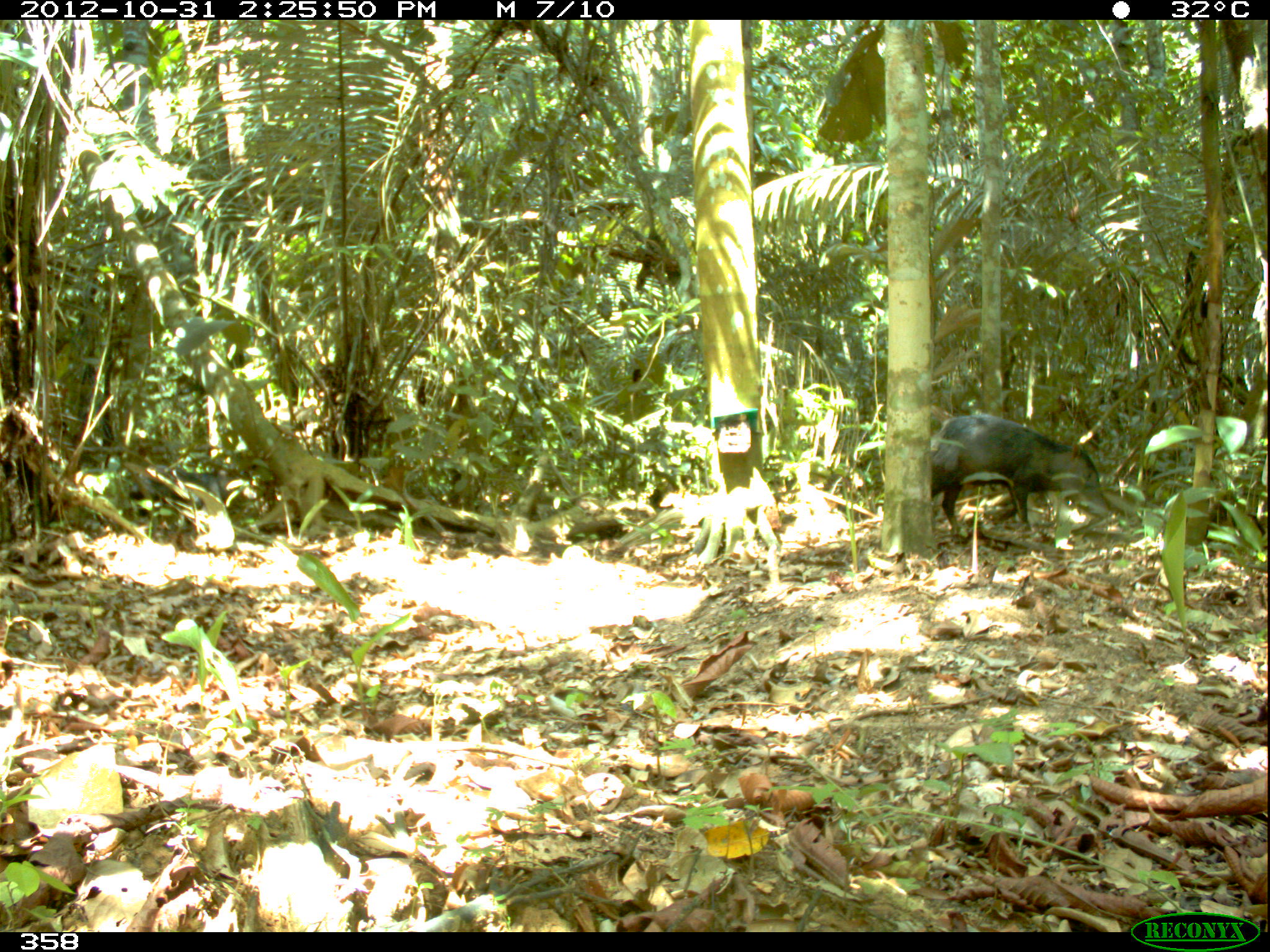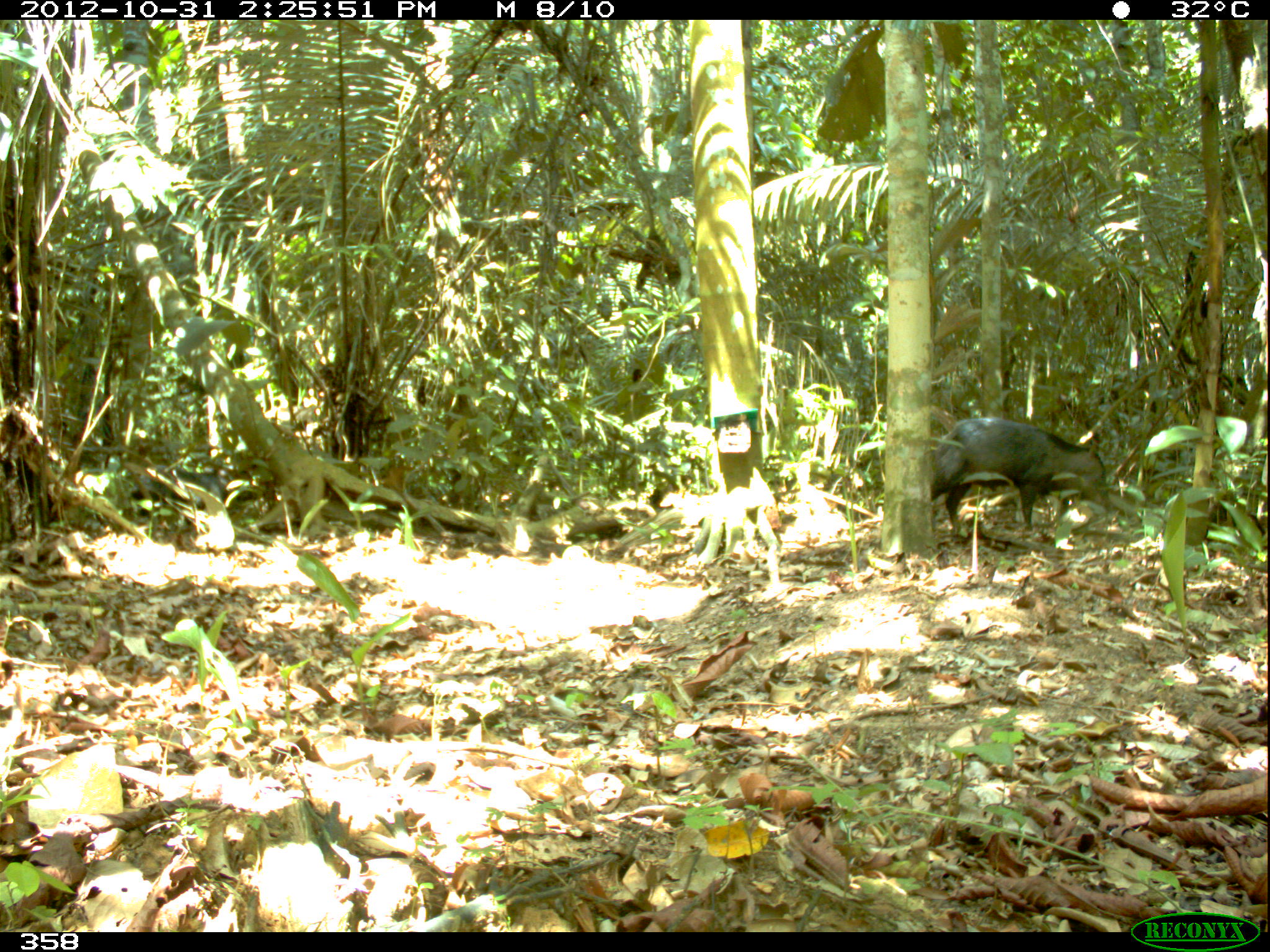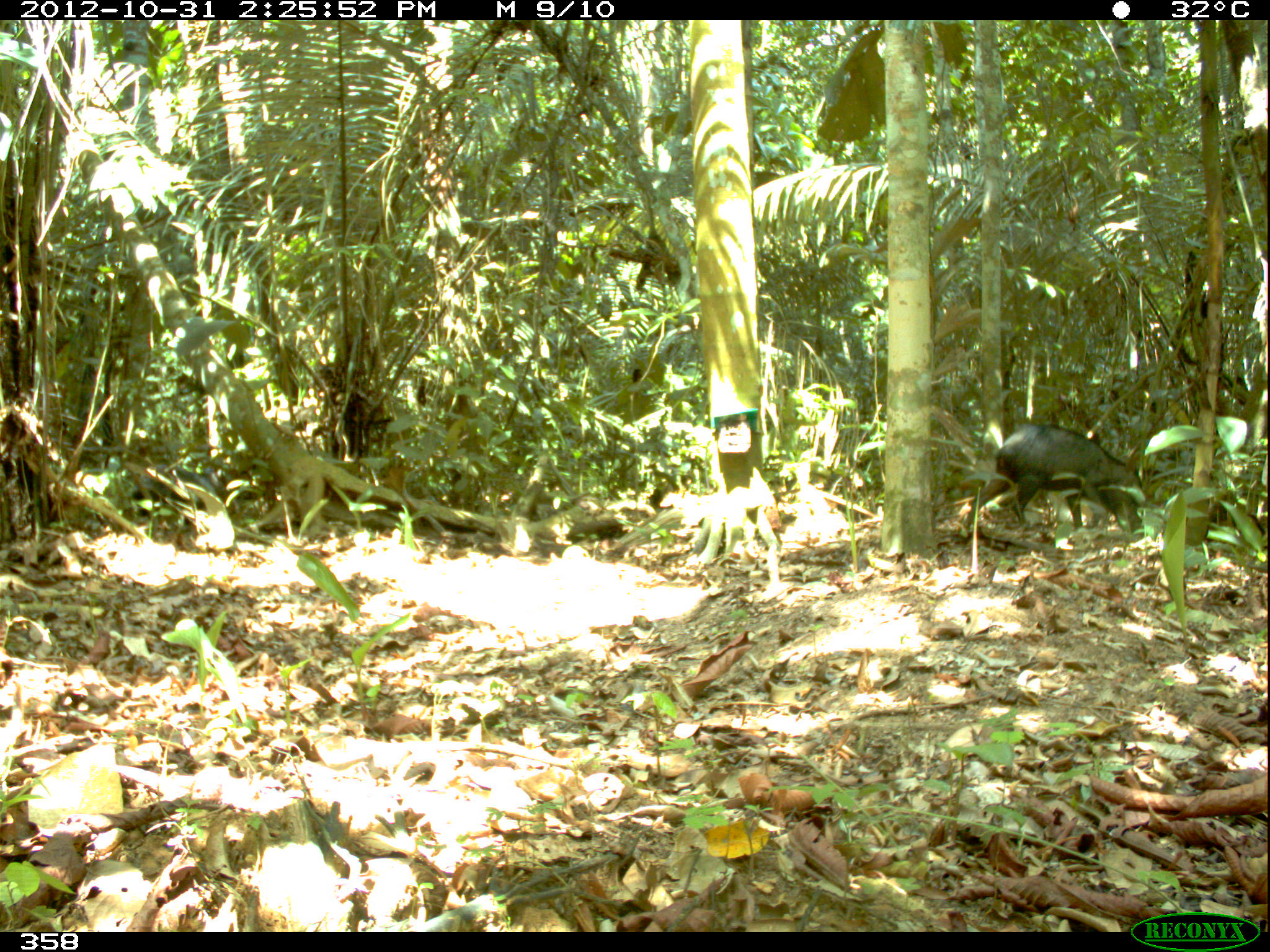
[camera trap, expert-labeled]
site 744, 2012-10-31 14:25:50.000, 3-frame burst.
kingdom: Animalia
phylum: Chordata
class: Mammalia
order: Artiodactyla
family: Tayassuidae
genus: Tayassu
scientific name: Tayassu pecari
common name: white-lipped peccary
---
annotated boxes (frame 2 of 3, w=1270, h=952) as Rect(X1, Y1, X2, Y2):
tayassu pecari: Rect(930, 417, 1107, 536); Rect(118, 459, 224, 518)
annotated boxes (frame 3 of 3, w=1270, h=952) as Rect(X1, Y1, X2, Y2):
tayassu pecari: Rect(962, 424, 1143, 530); Rect(127, 464, 219, 525)